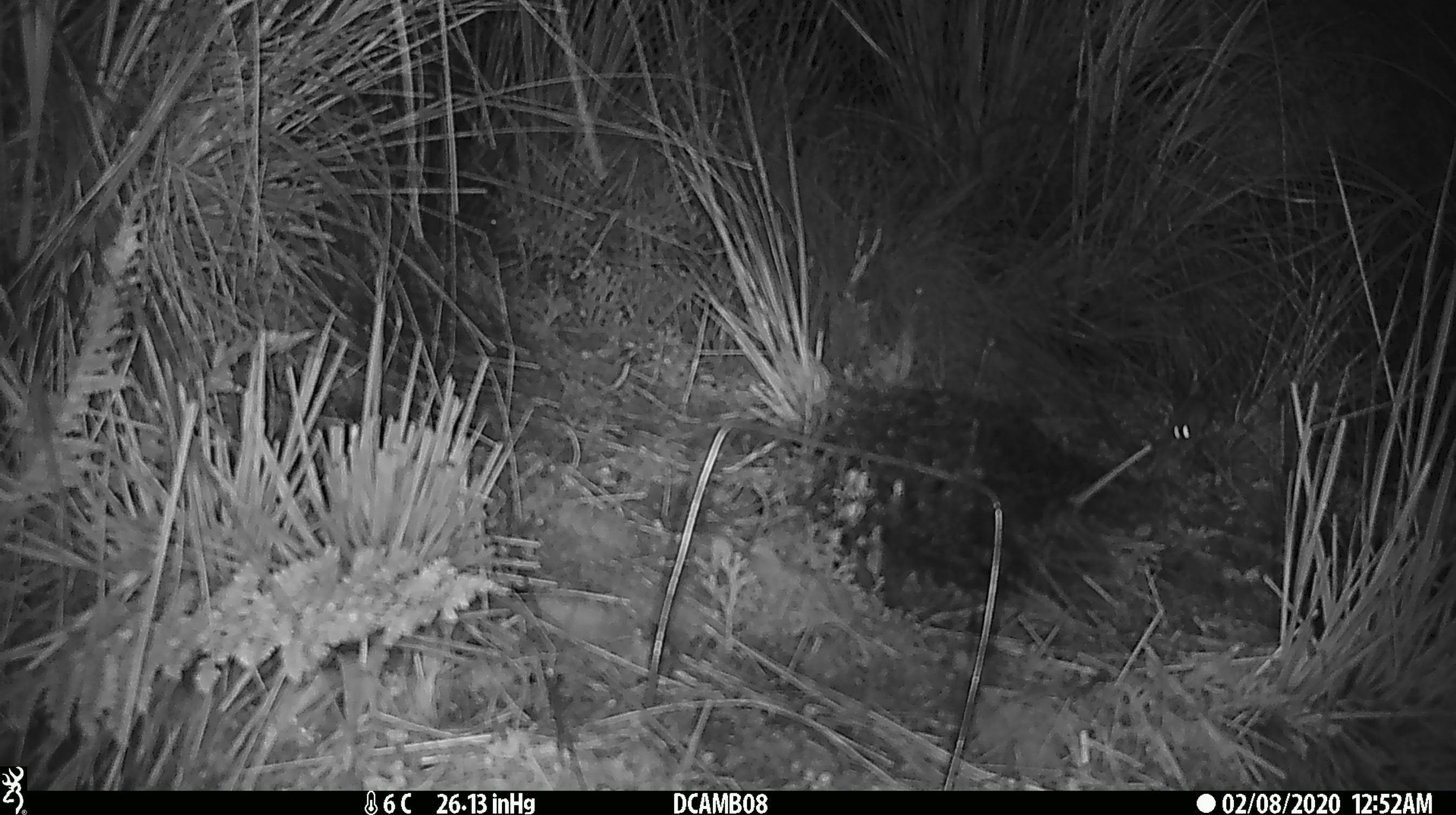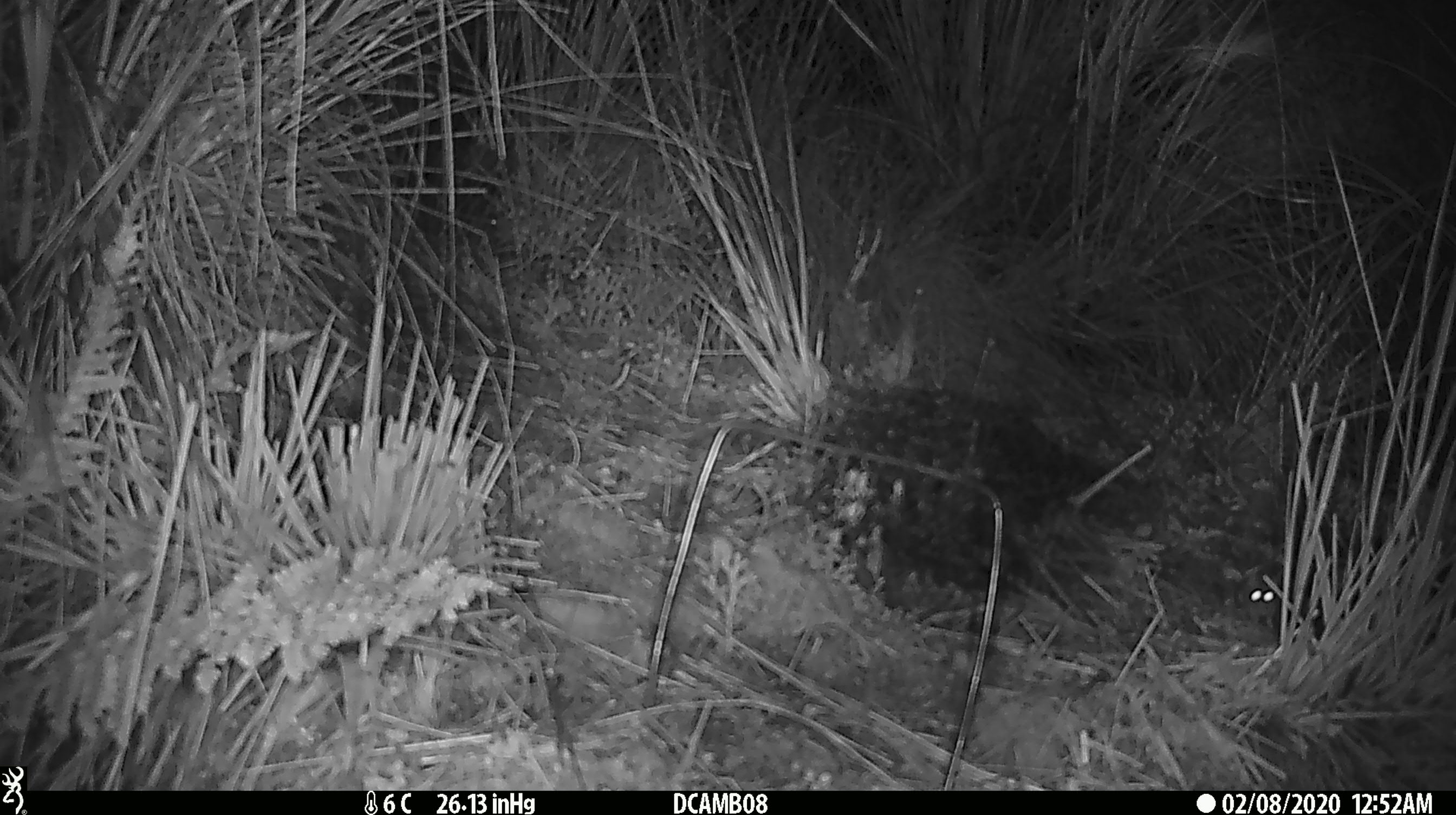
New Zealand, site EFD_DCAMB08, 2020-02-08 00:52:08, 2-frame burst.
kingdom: Animalia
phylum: Chordata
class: Mammalia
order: Rodentia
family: Muridae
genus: Mus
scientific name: Mus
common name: mouse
Mouse (Mus).